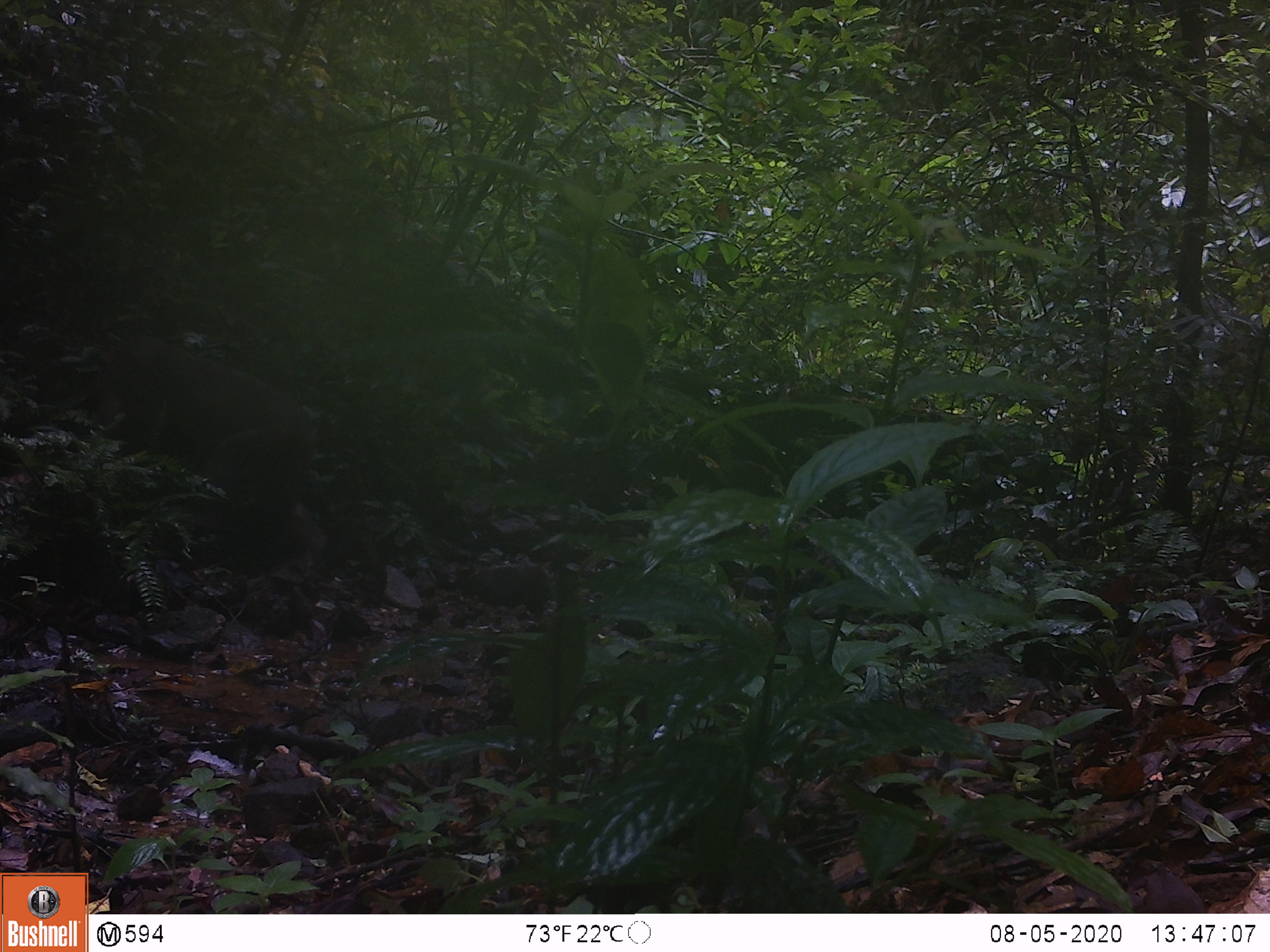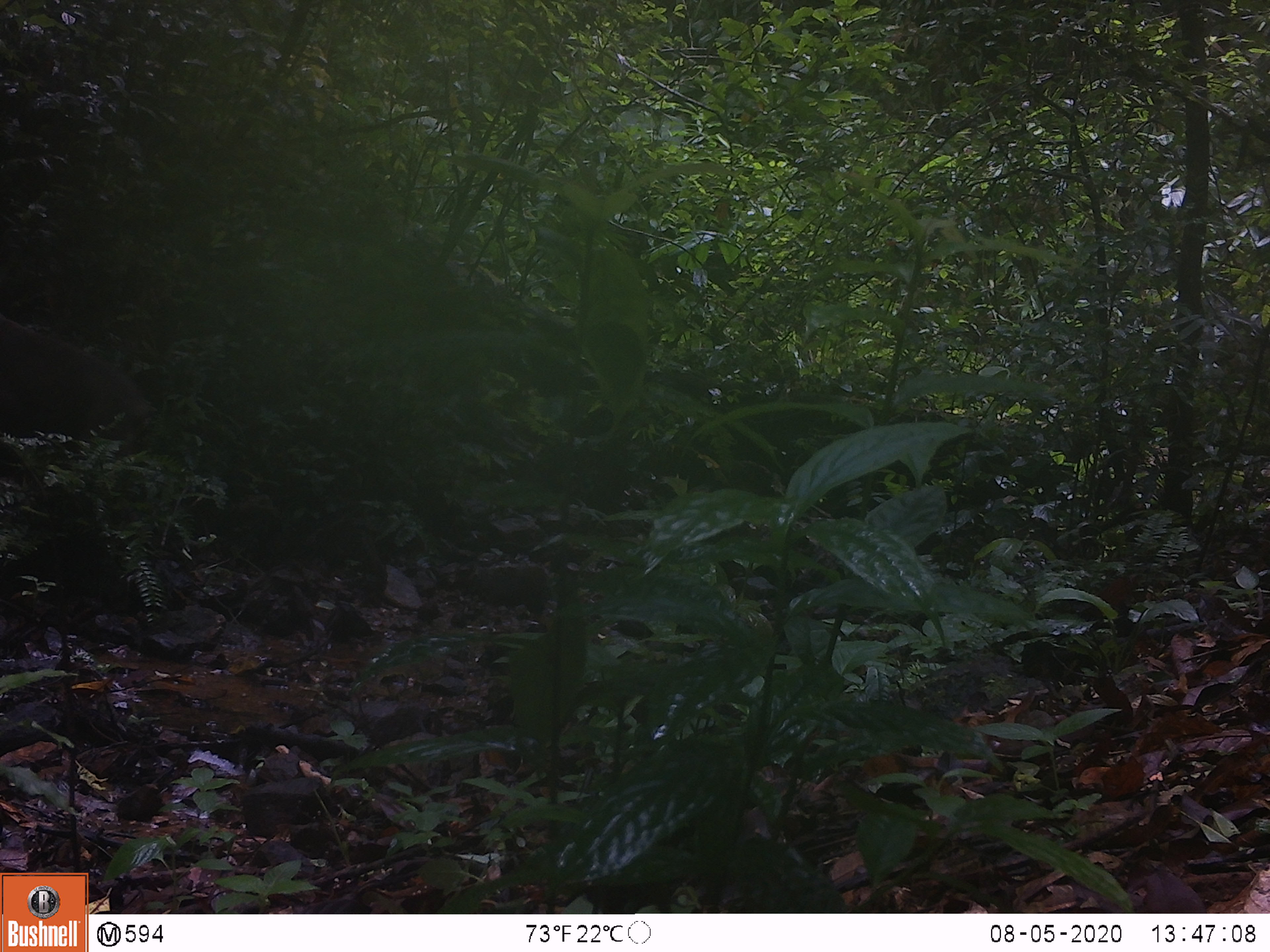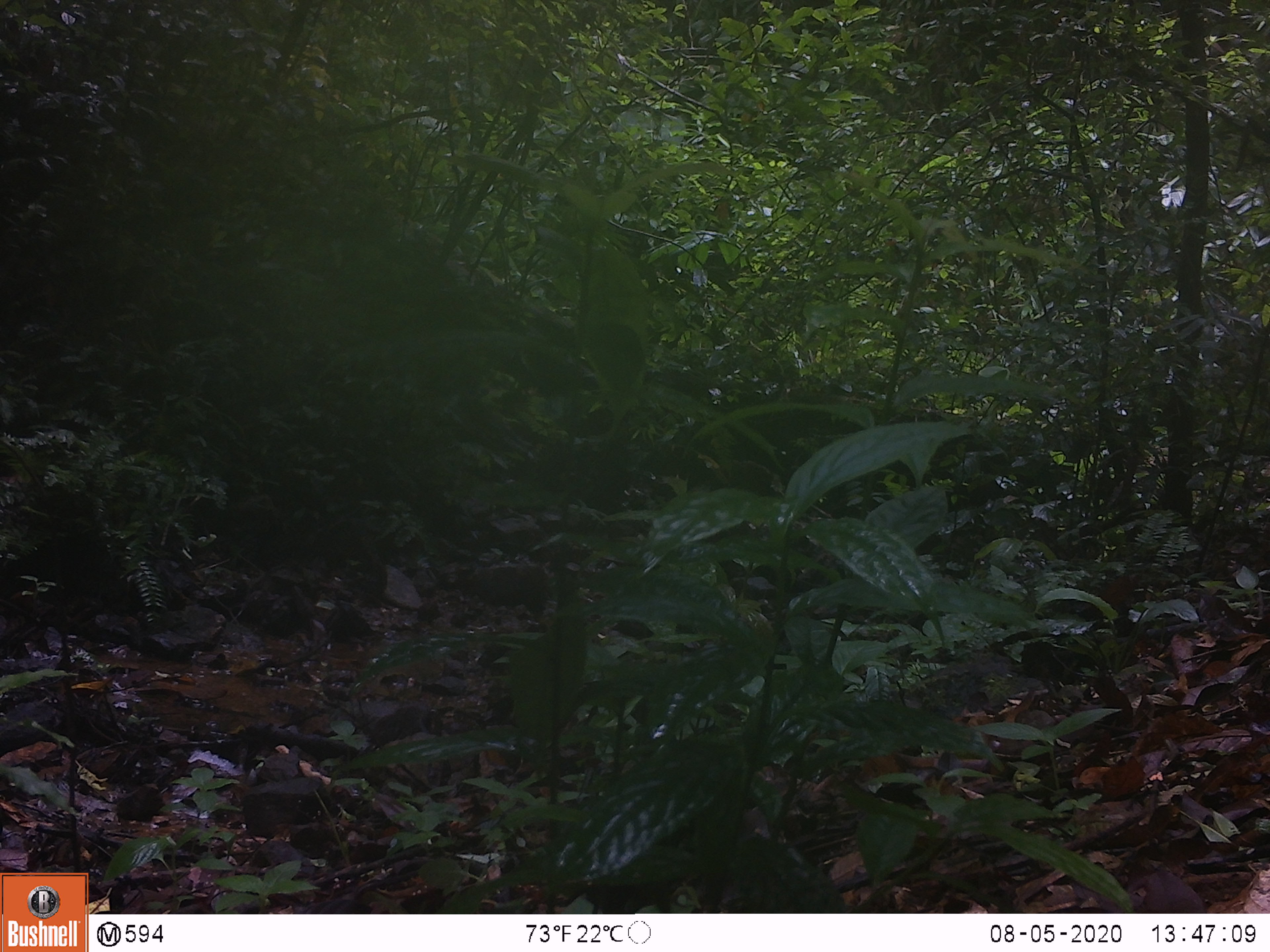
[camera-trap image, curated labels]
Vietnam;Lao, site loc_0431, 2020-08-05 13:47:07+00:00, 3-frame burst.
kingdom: Animalia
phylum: Chordata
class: Mammalia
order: Primates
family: Cercopithecidae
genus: Macaca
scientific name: Macaca arctoides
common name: stump-tailed macaque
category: stump tailed macaque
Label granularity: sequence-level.